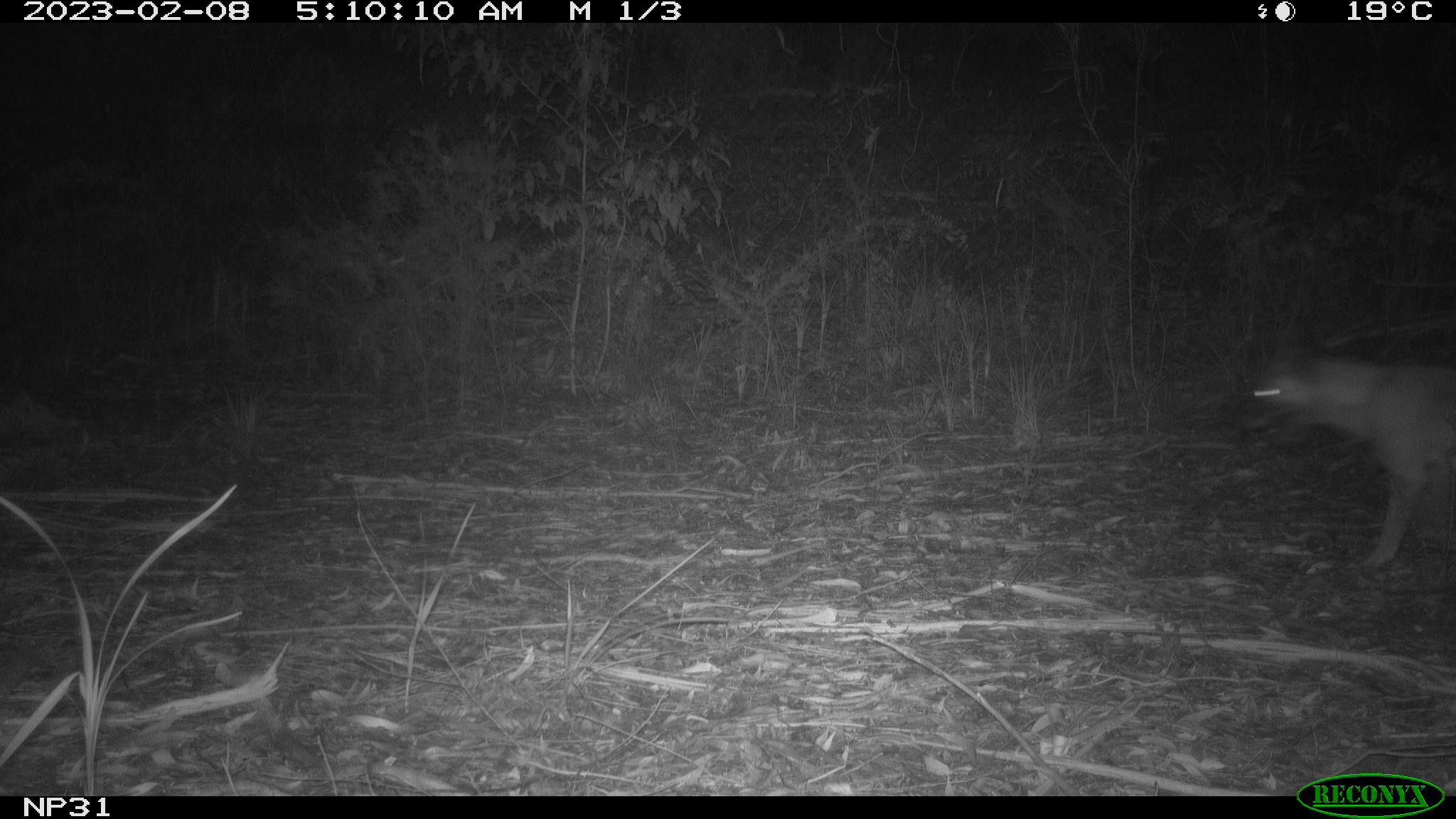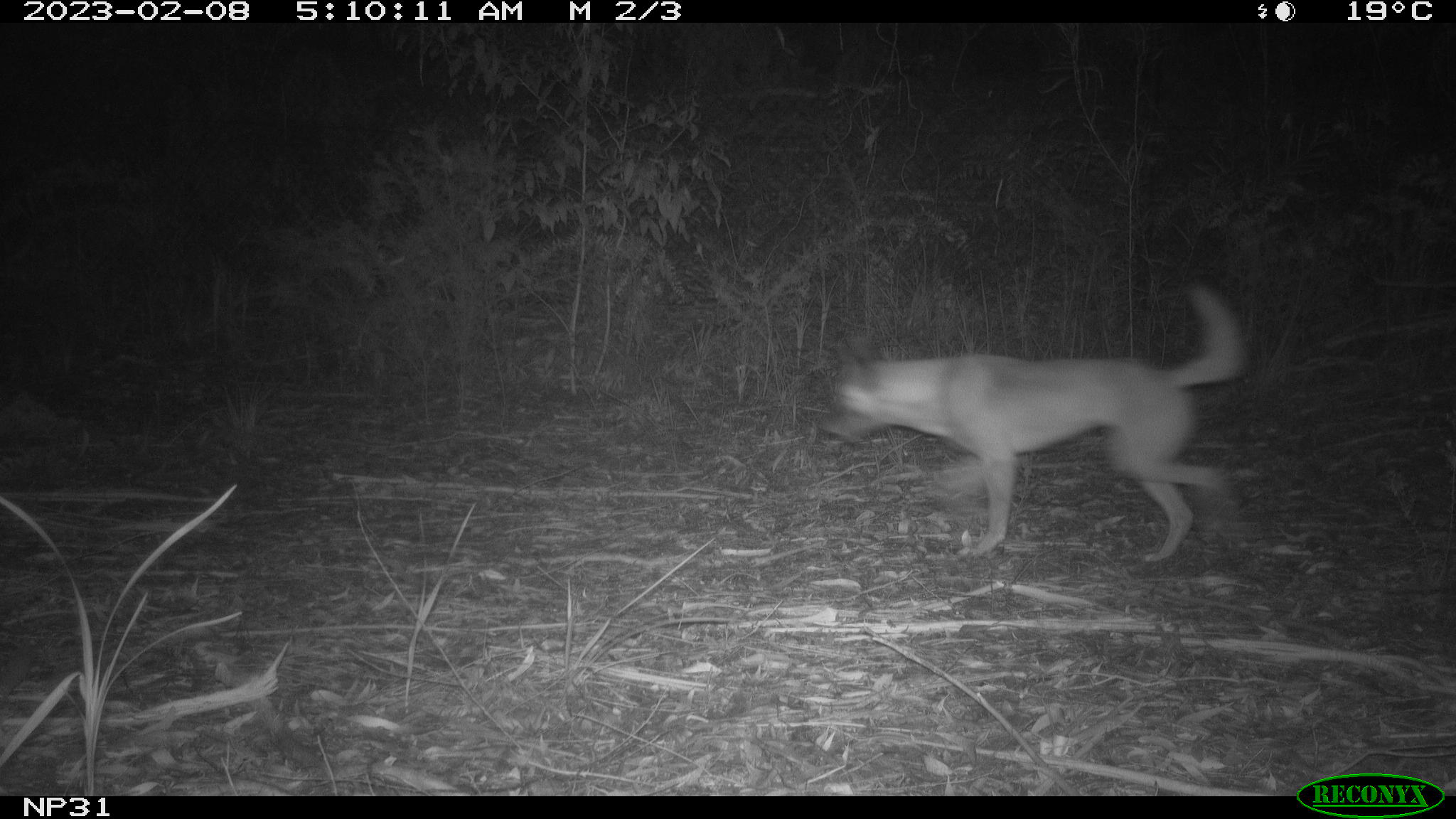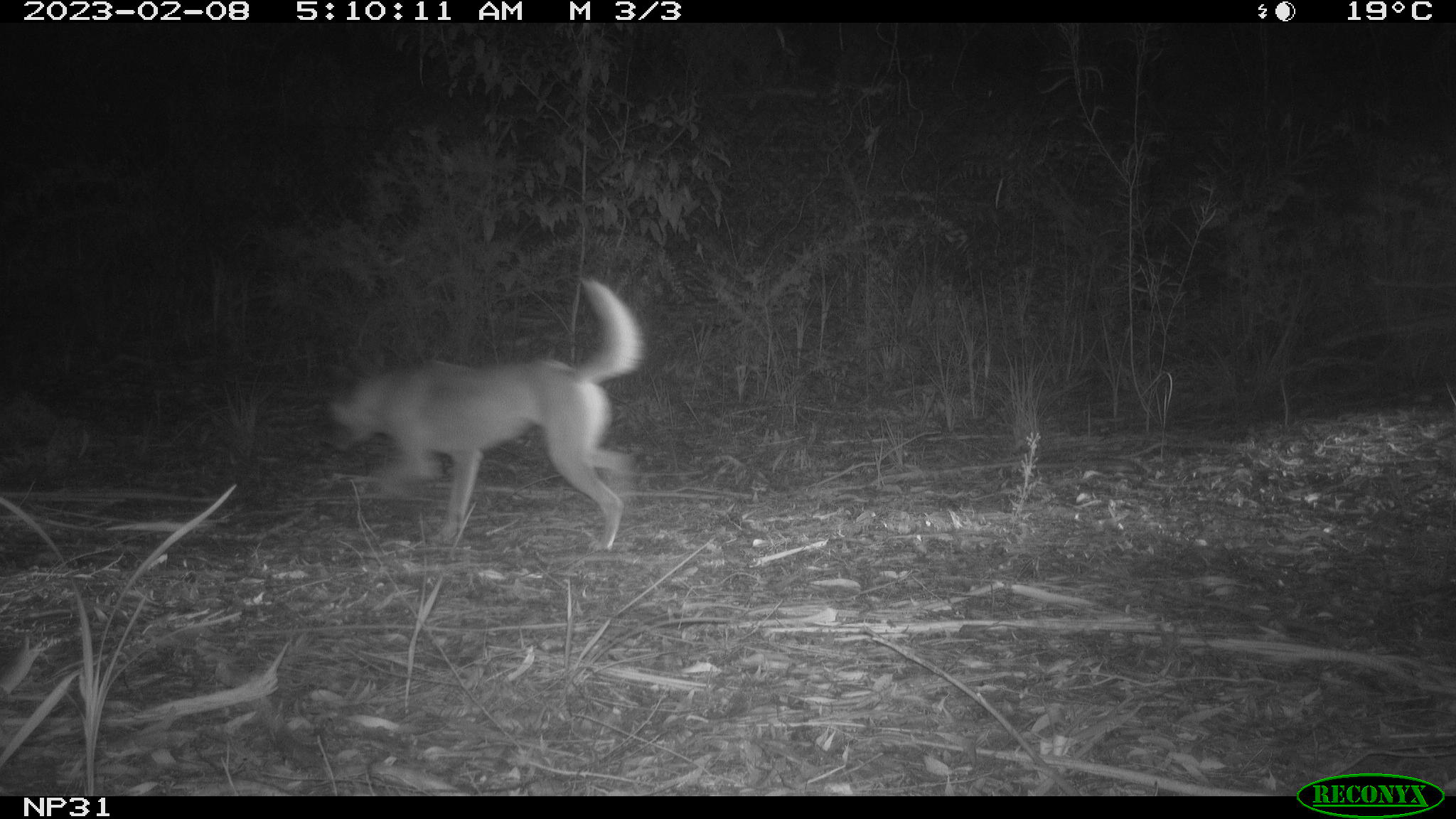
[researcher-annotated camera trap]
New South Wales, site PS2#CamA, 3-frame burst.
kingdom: Animalia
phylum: Chordata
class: Mammalia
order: Carnivora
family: Canidae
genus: Canis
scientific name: Canis familiaris dingo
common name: dingo